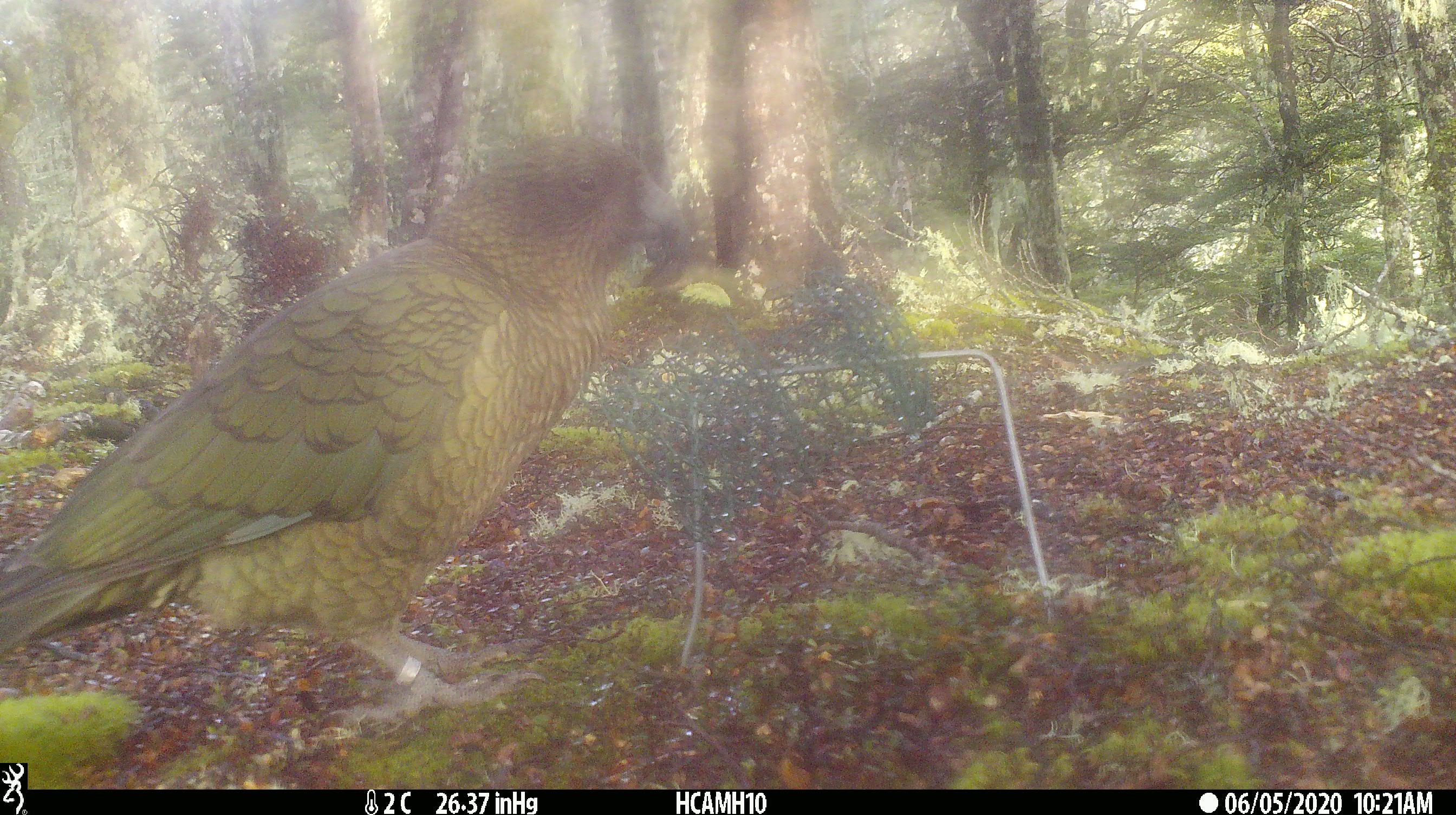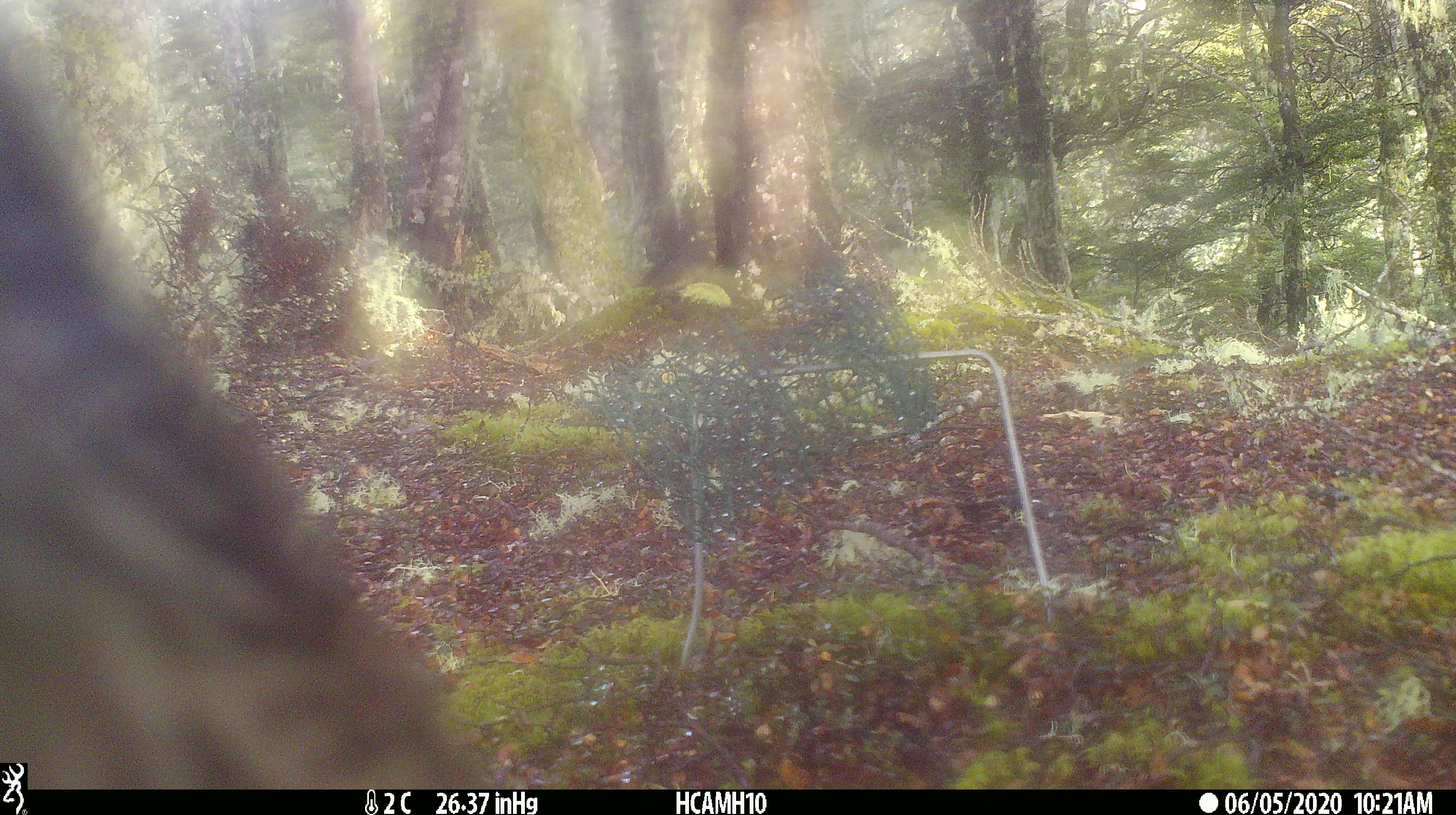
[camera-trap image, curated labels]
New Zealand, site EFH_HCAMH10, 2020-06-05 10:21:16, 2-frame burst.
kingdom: Animalia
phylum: Chordata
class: Aves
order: Psittaciformes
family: Strigopidae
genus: Nestor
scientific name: Nestor notabilis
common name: kea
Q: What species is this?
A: Kea (Nestor notabilis).